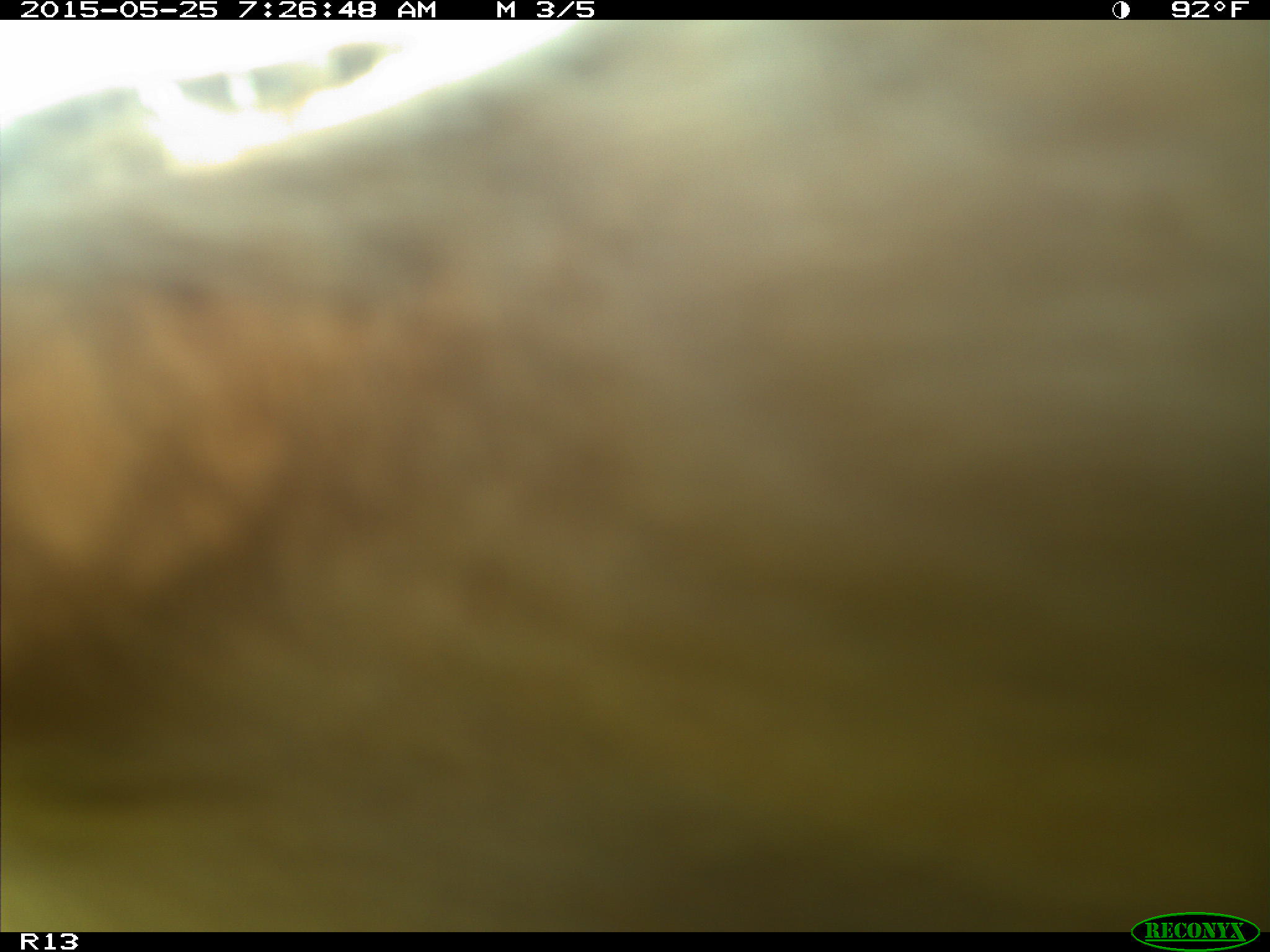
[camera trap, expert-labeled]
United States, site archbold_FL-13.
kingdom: Animalia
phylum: Chordata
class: Mammalia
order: Artiodactyla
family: Bovidae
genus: Bos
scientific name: Bos taurus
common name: domestic cow